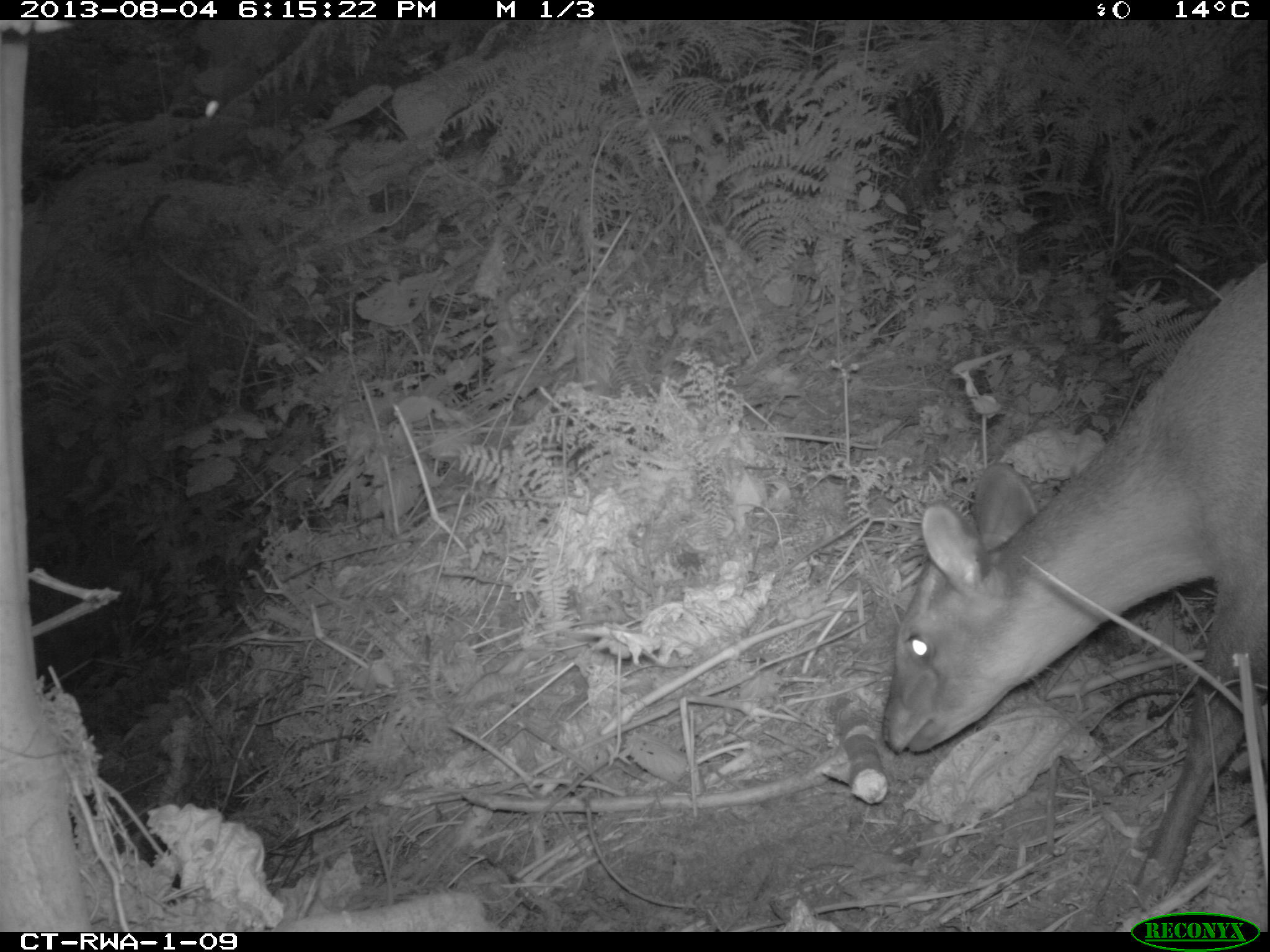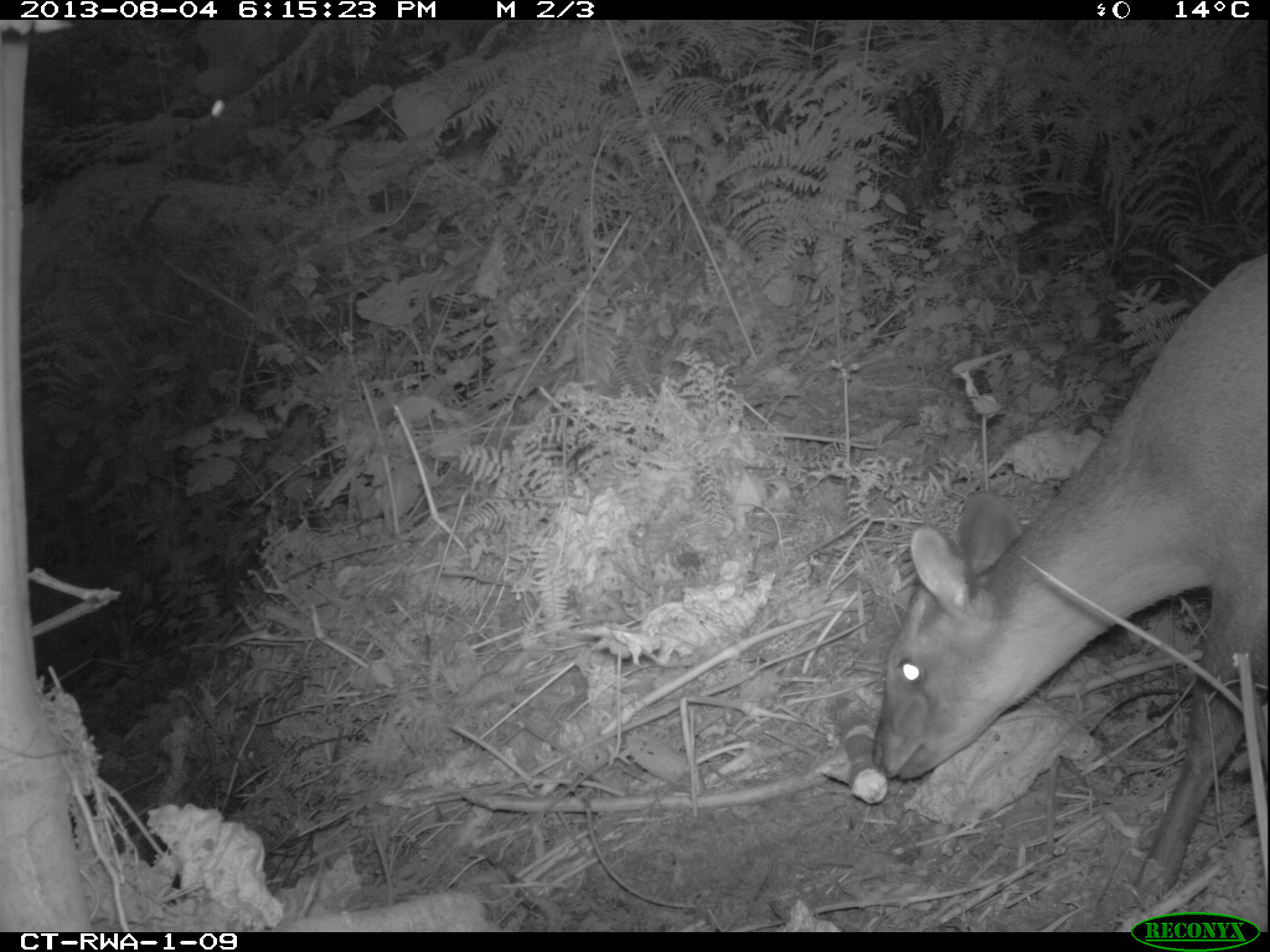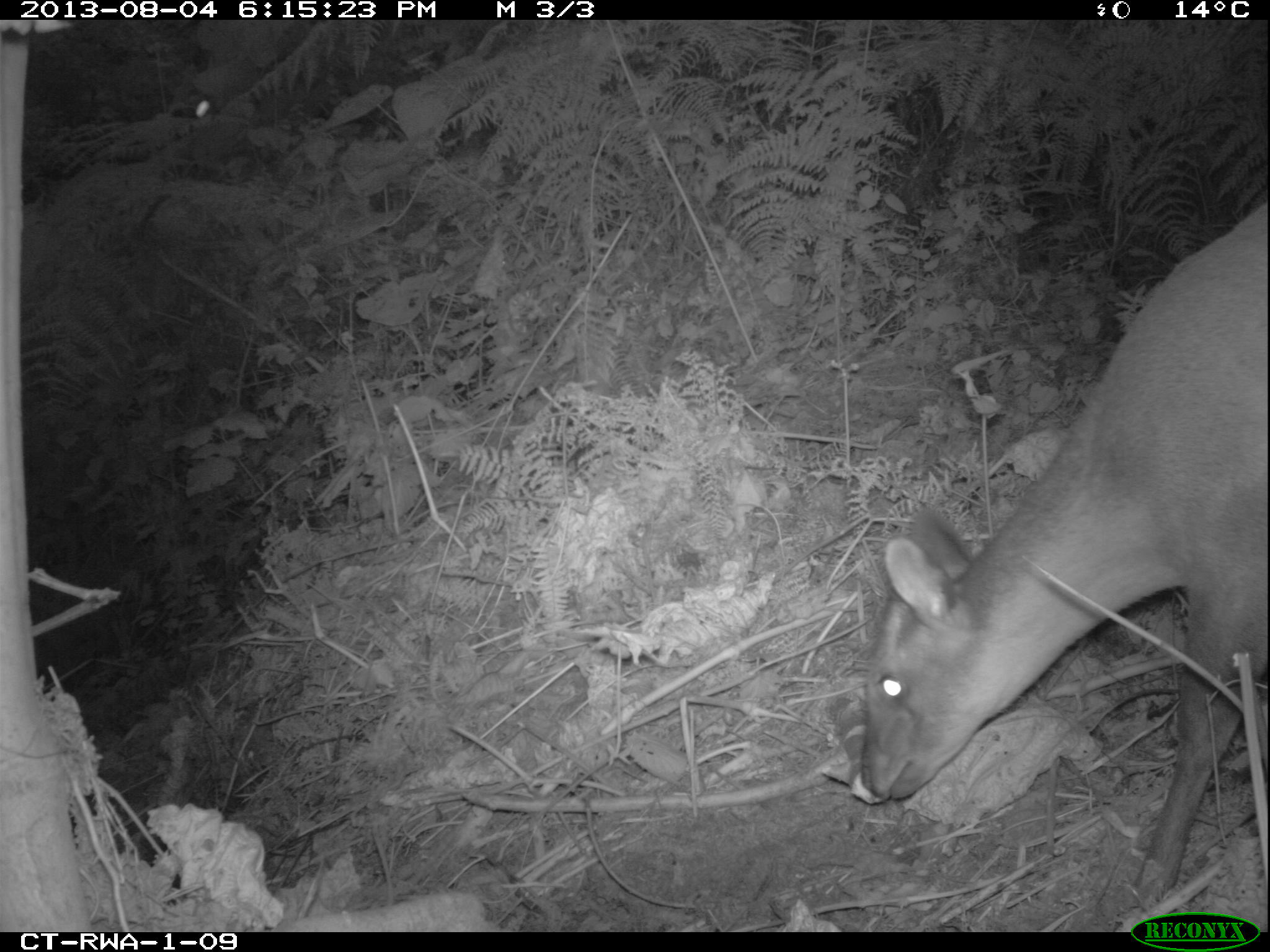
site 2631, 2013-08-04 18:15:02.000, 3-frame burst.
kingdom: Animalia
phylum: Chordata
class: Mammalia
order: Artiodactyla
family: Bovidae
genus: Cephalophus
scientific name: Cephalophus nigrifrons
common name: black-fronted duiker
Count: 1.